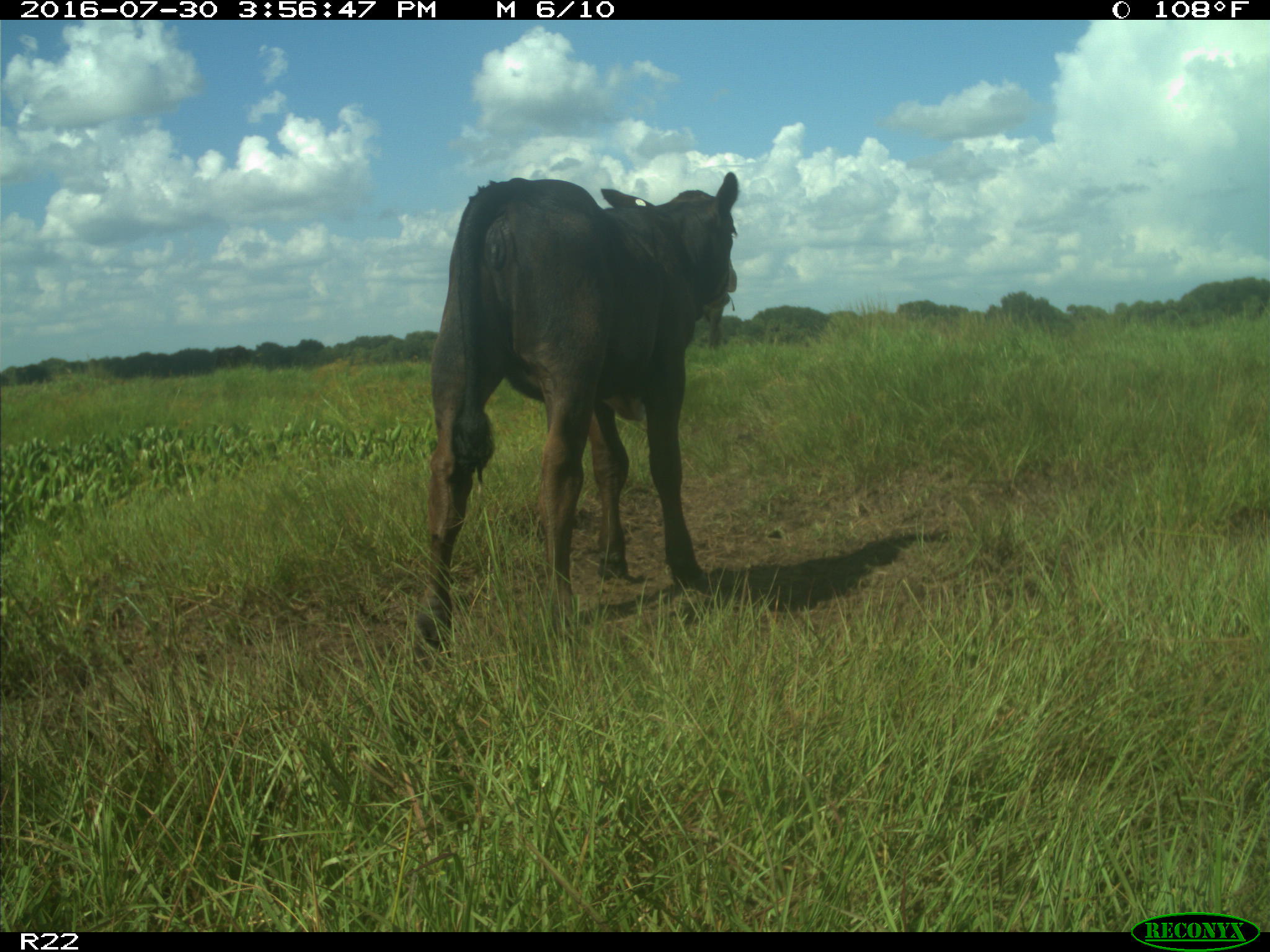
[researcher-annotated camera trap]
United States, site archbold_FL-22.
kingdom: Animalia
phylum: Chordata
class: Mammalia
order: Artiodactyla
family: Bovidae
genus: Bos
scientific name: Bos taurus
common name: domestic cow